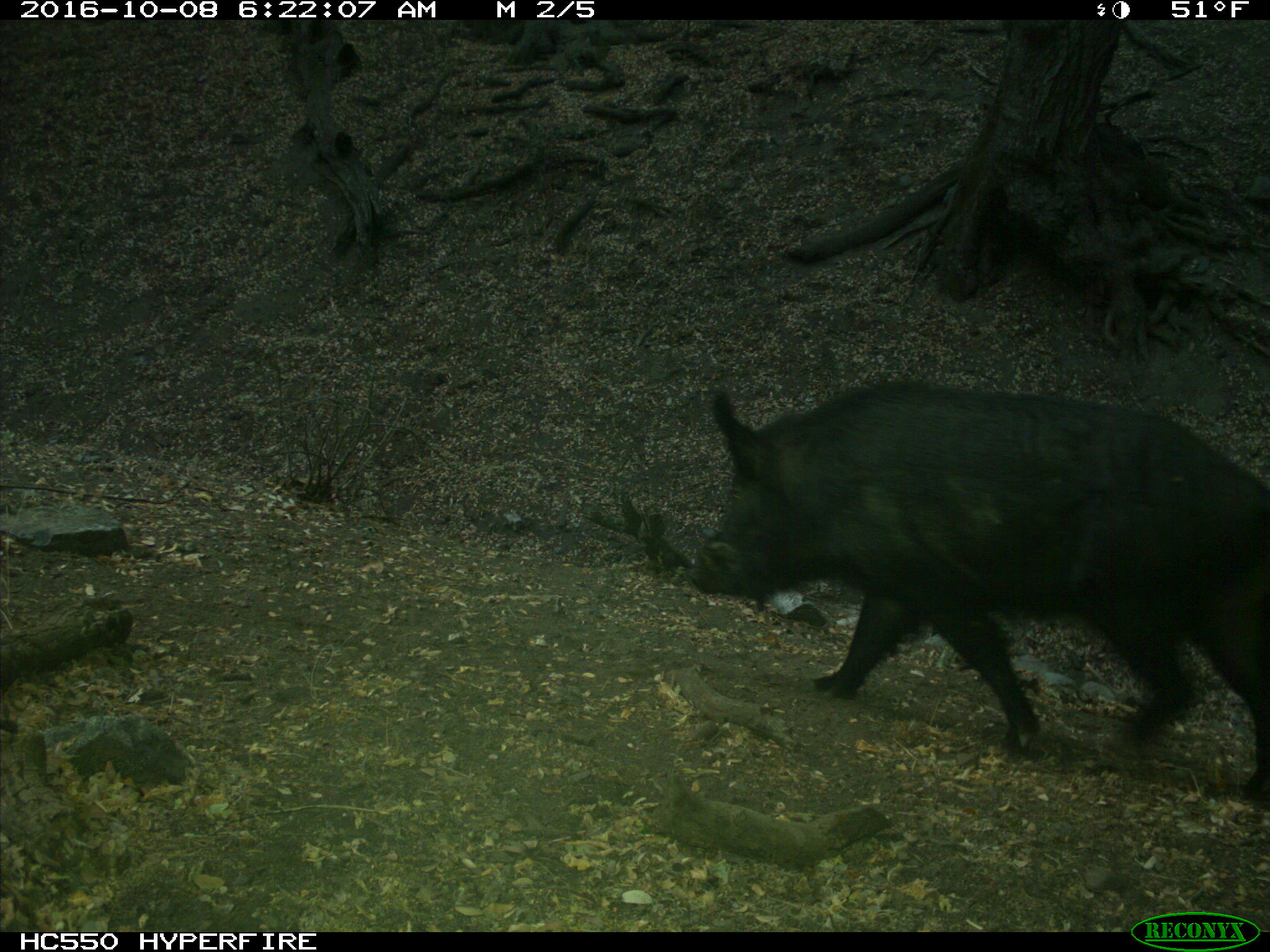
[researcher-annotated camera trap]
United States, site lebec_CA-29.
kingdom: Animalia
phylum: Chordata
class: Mammalia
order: Artiodactyla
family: Suidae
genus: Sus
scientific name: Sus scrofa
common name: wild boar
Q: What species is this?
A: Sus scrofa (wild boar).